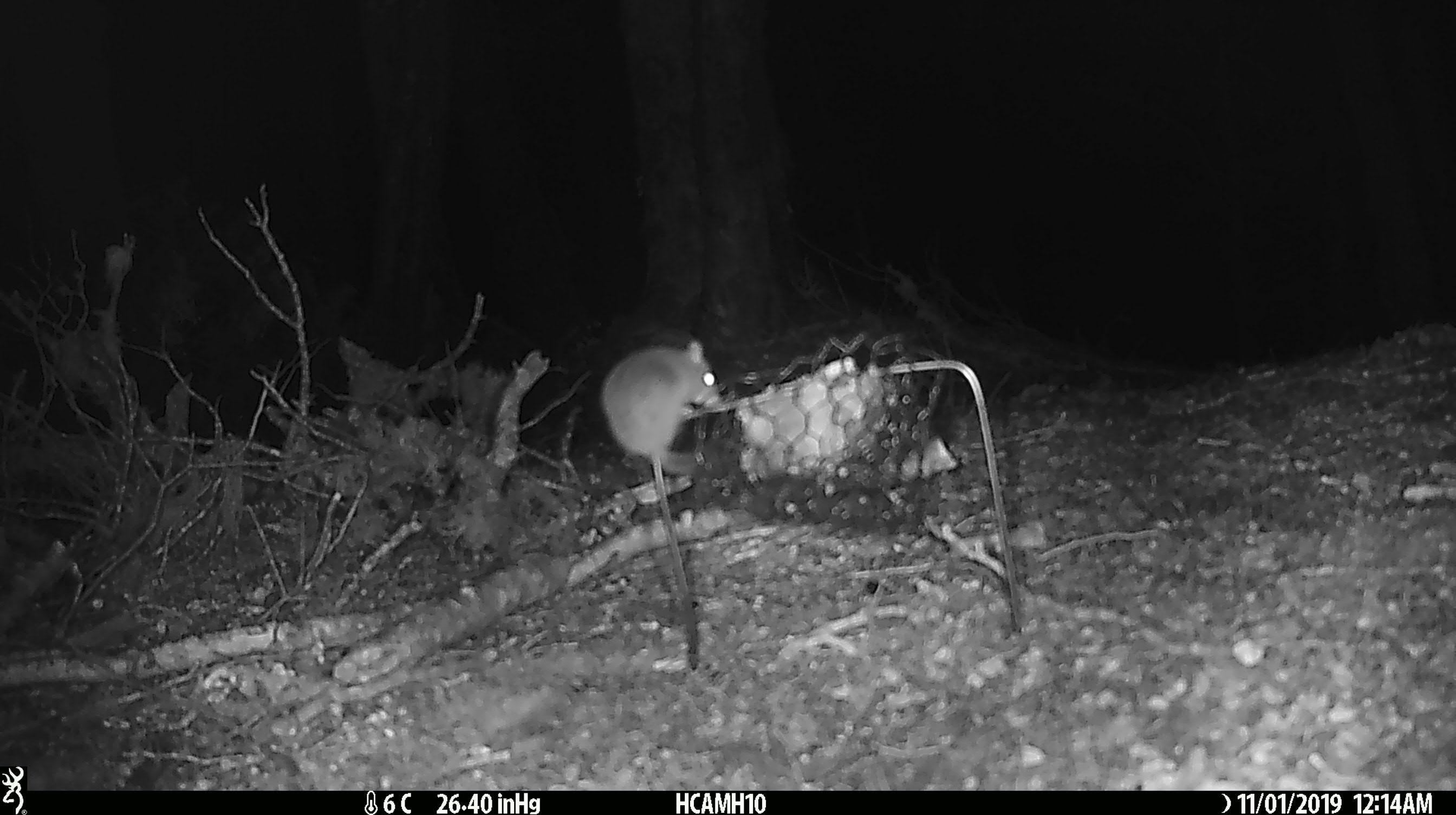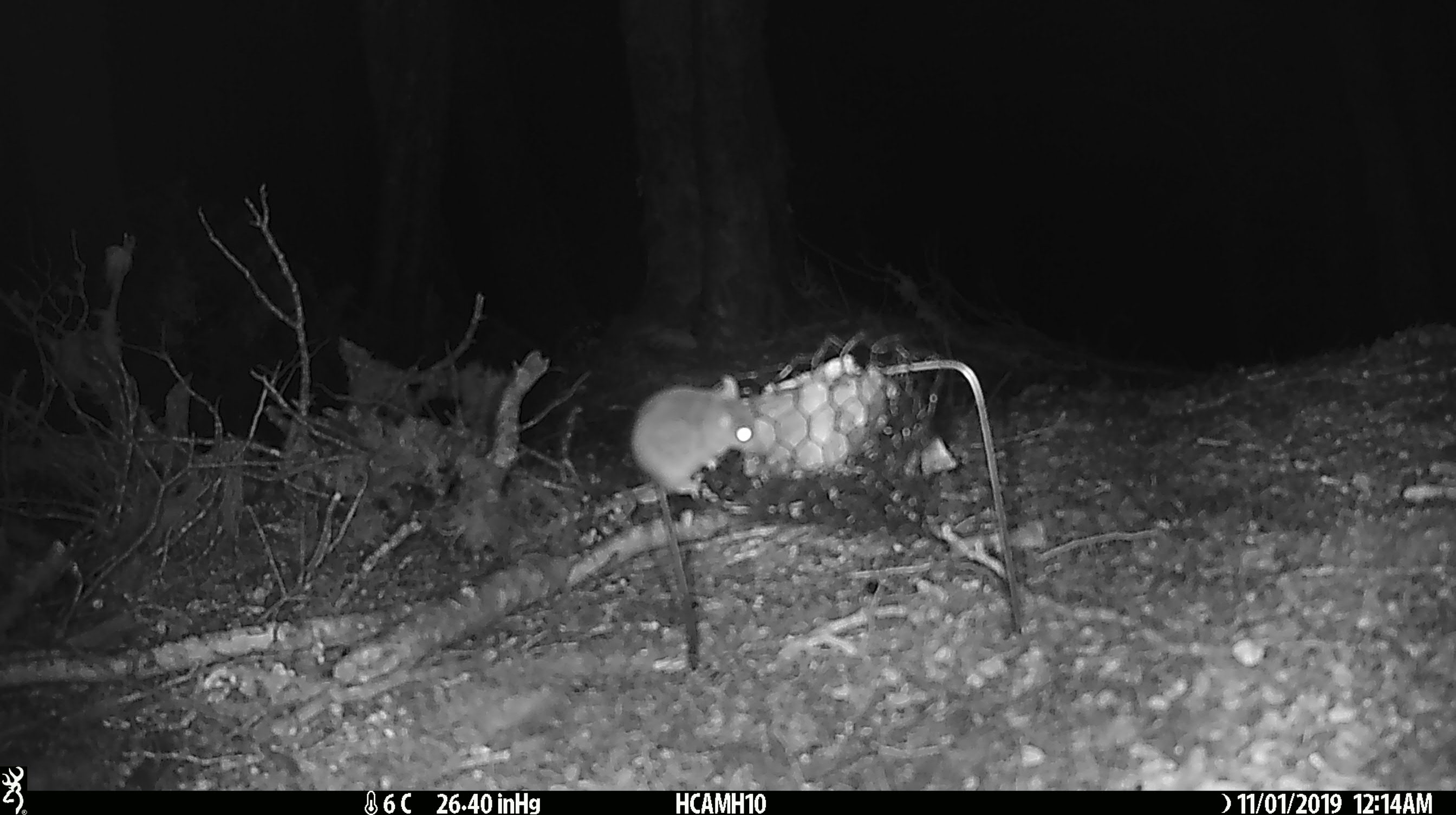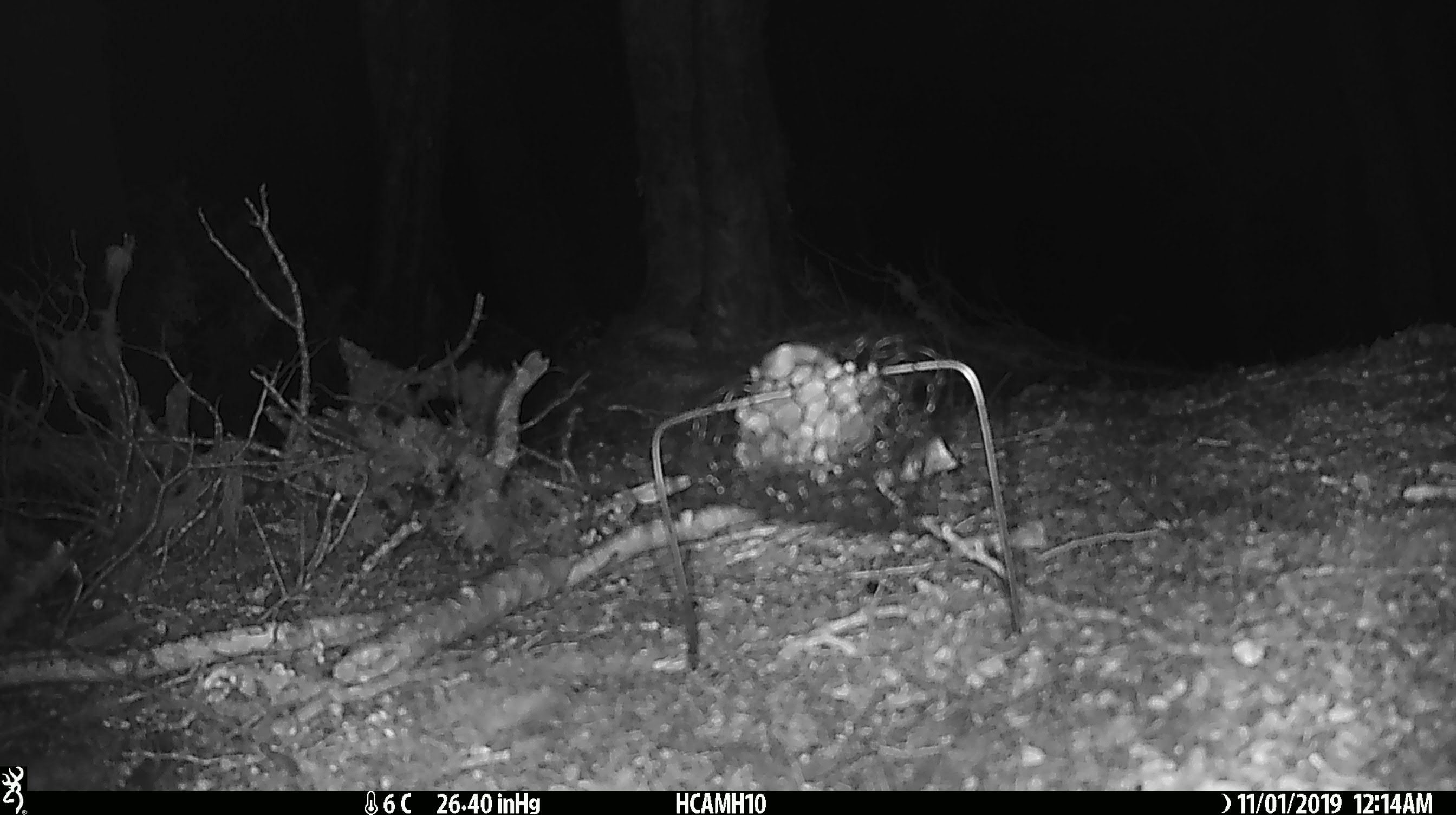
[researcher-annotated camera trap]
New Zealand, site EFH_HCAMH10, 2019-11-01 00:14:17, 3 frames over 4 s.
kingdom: Animalia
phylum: Chordata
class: Mammalia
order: Rodentia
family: Muridae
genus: Mus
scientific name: Mus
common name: mouse